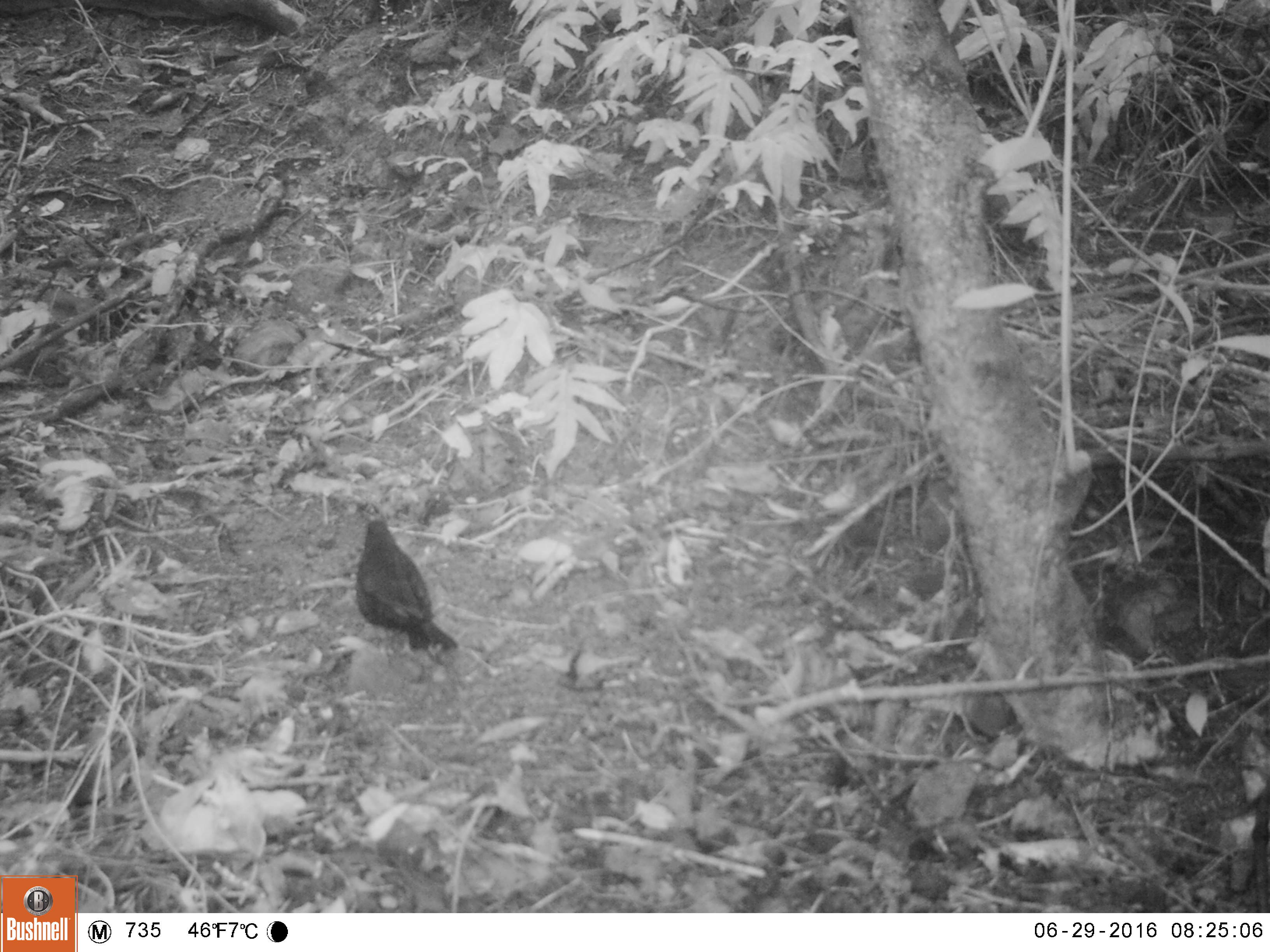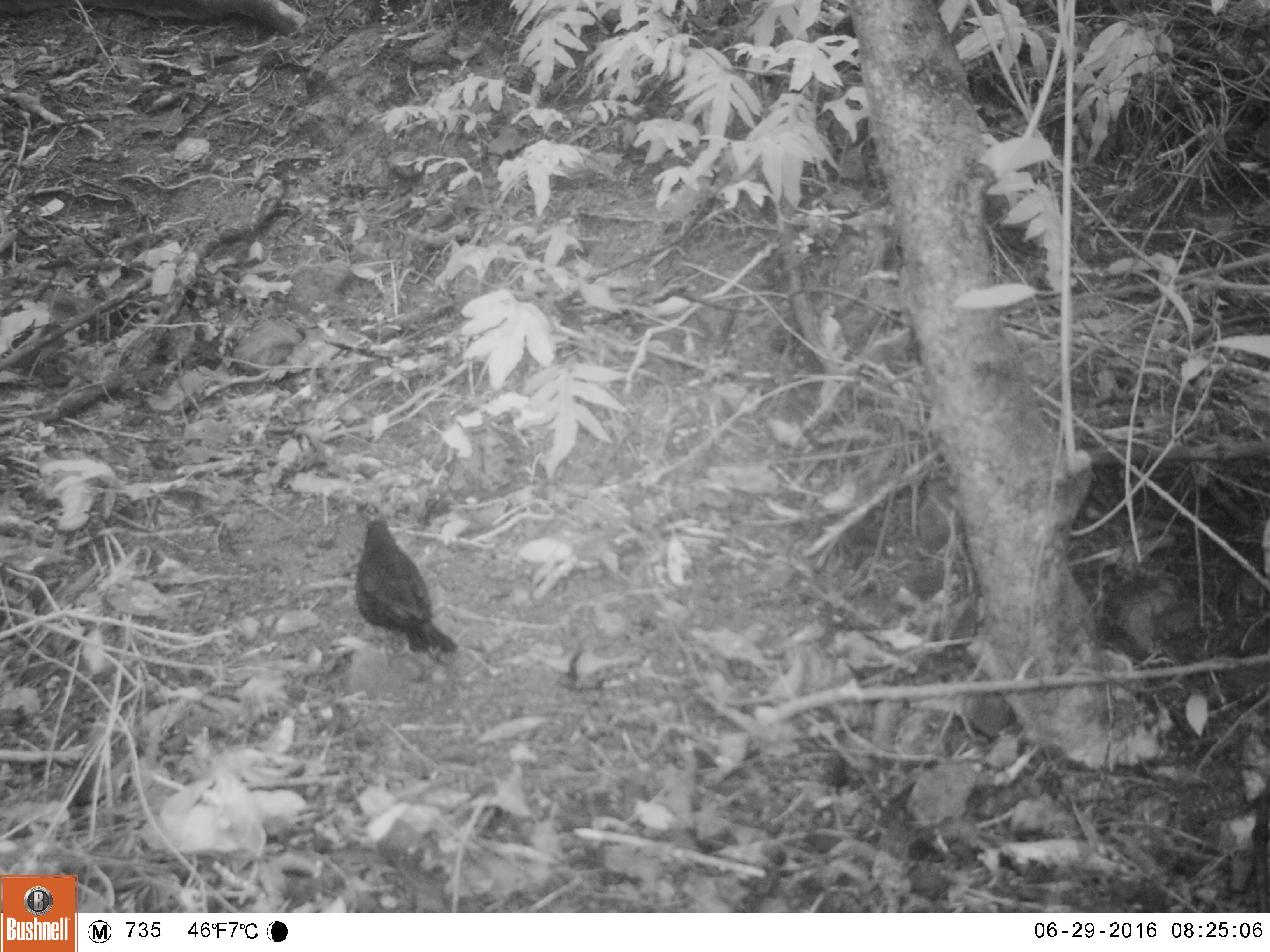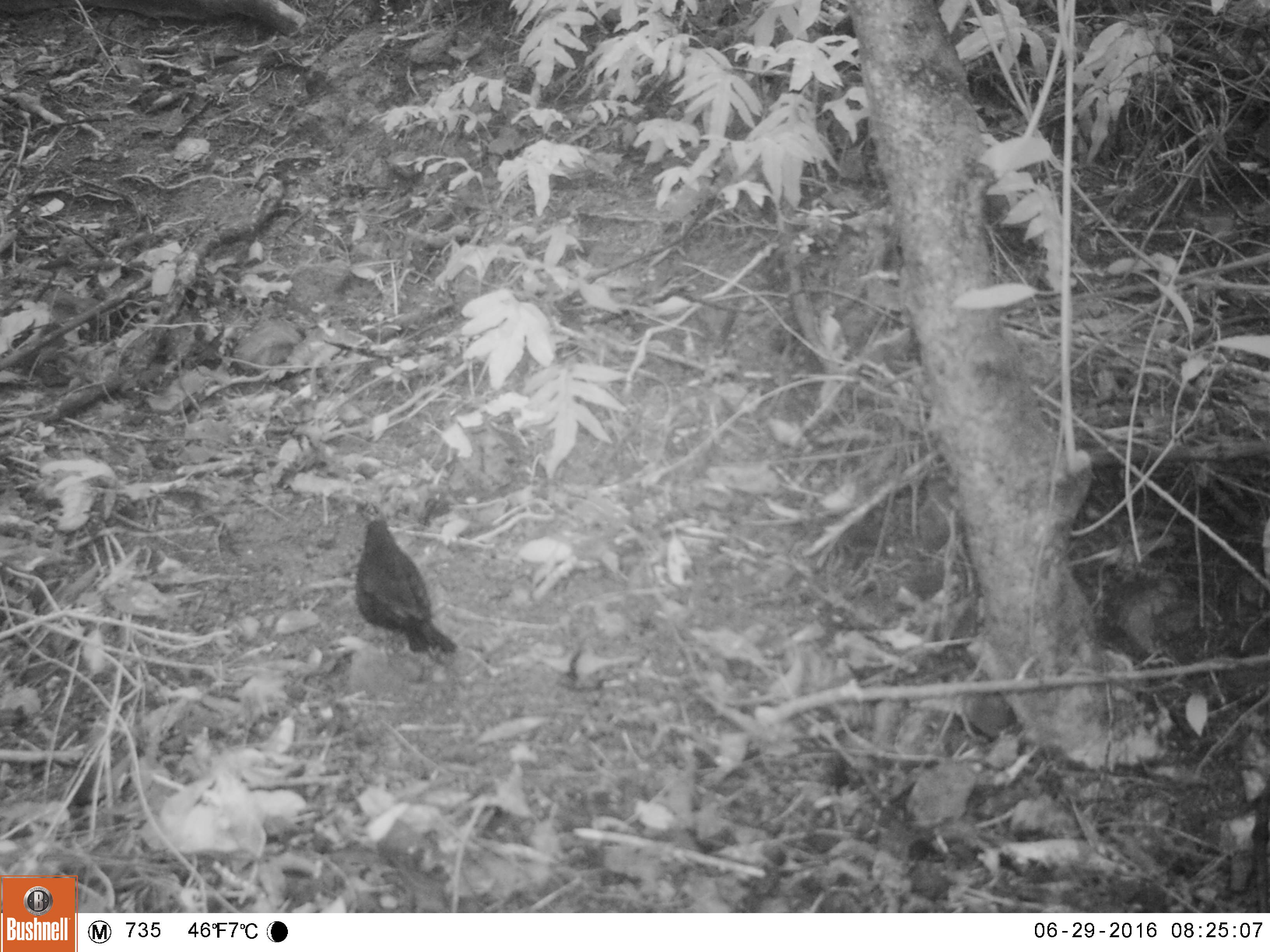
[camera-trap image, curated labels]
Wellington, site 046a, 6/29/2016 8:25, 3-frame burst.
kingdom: Animalia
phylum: Chordata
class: Aves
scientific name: Aves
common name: bird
Bird (Aves).